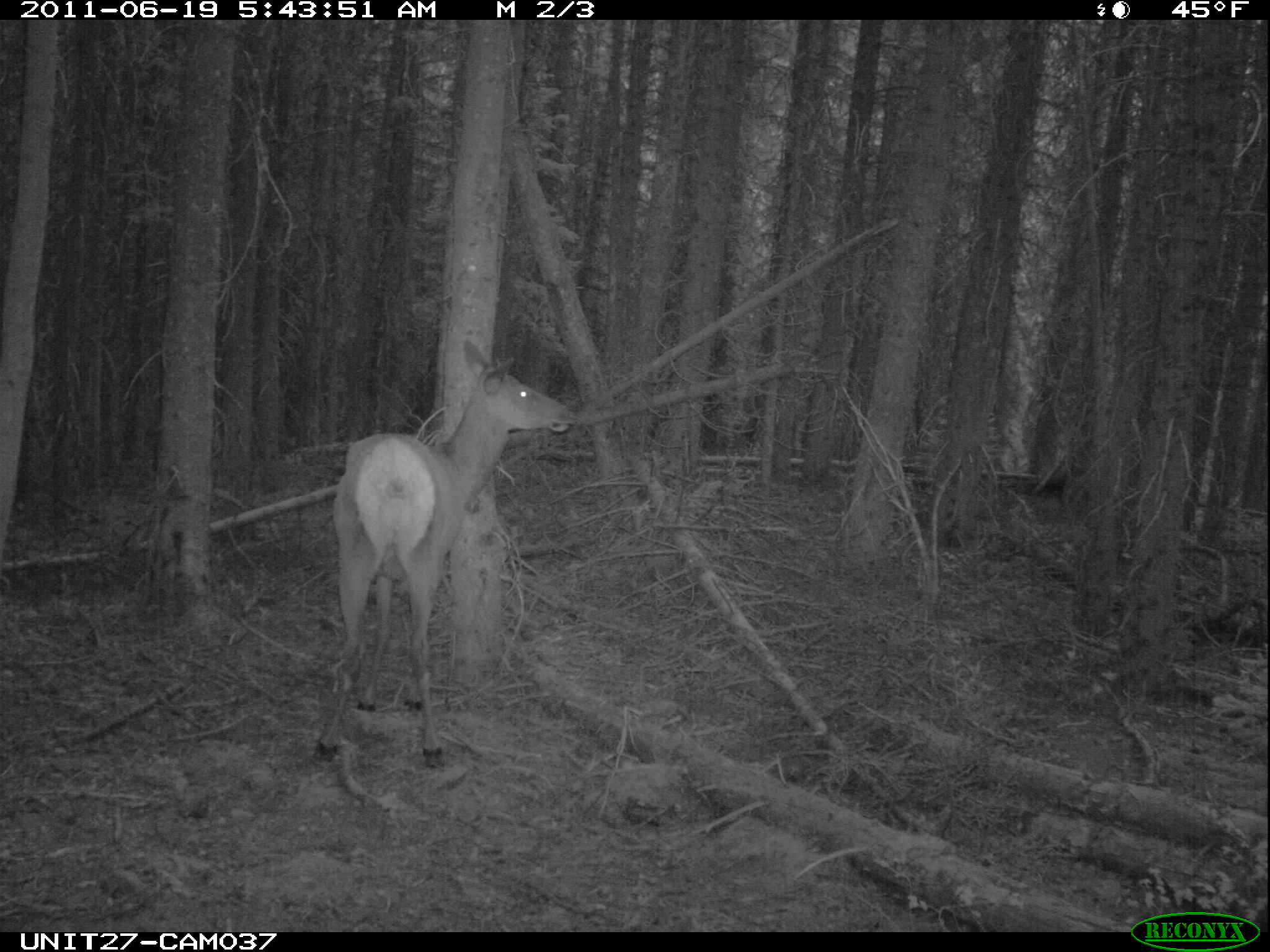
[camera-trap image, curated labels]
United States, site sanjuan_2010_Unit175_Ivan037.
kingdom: Animalia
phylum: Chordata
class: Mammalia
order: Artiodactyla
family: Cervidae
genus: Cervus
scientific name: Cervus elaphus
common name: red deer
Cervus elaphus (red deer).